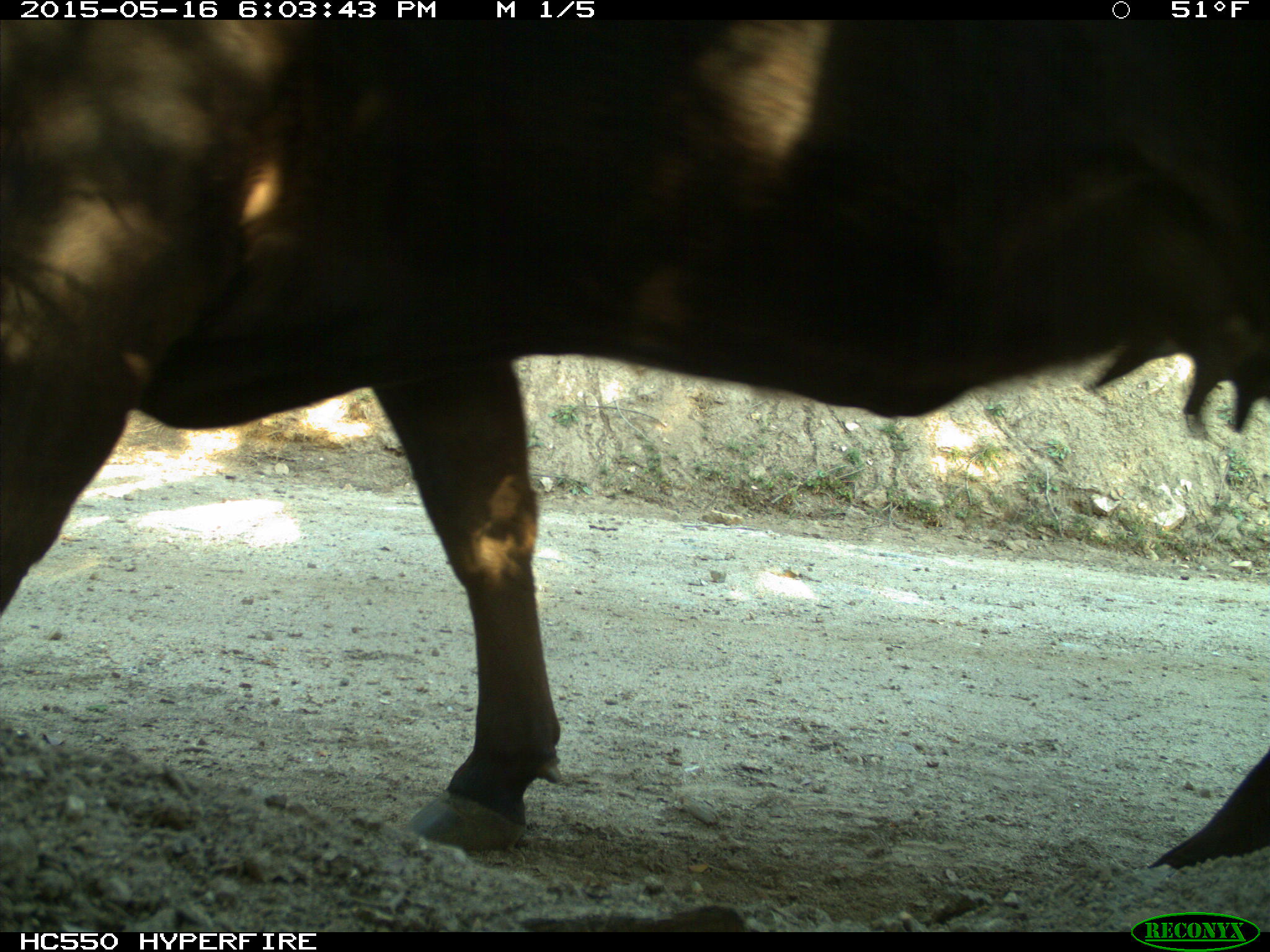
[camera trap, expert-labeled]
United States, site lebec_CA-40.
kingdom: Animalia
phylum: Chordata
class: Mammalia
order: Artiodactyla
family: Bovidae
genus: Bos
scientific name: Bos taurus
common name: domestic cow